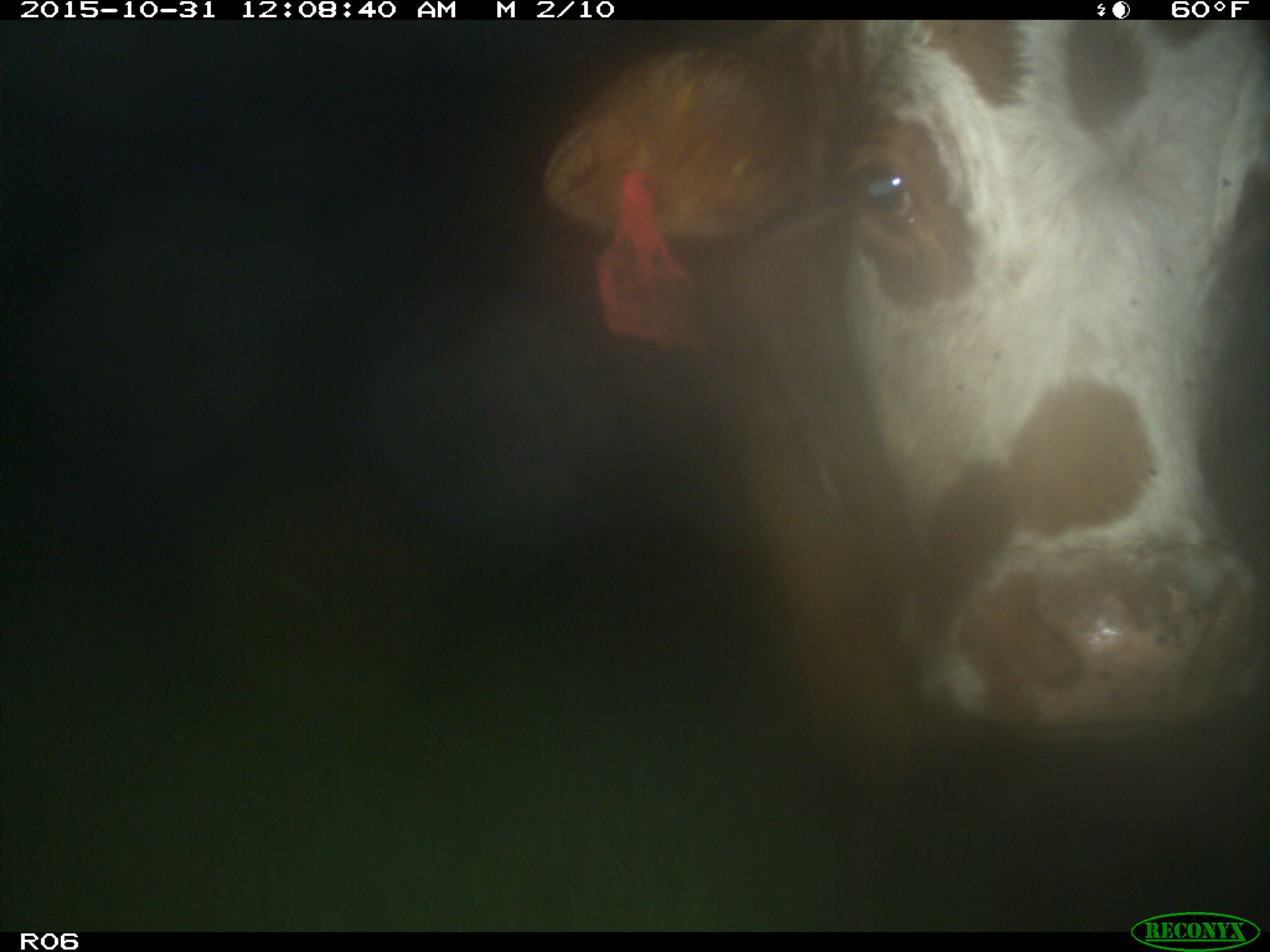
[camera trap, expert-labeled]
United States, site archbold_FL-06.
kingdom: Animalia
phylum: Chordata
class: Mammalia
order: Artiodactyla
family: Bovidae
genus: Bos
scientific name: Bos taurus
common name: domestic cow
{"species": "Bos taurus (domestic cow)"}